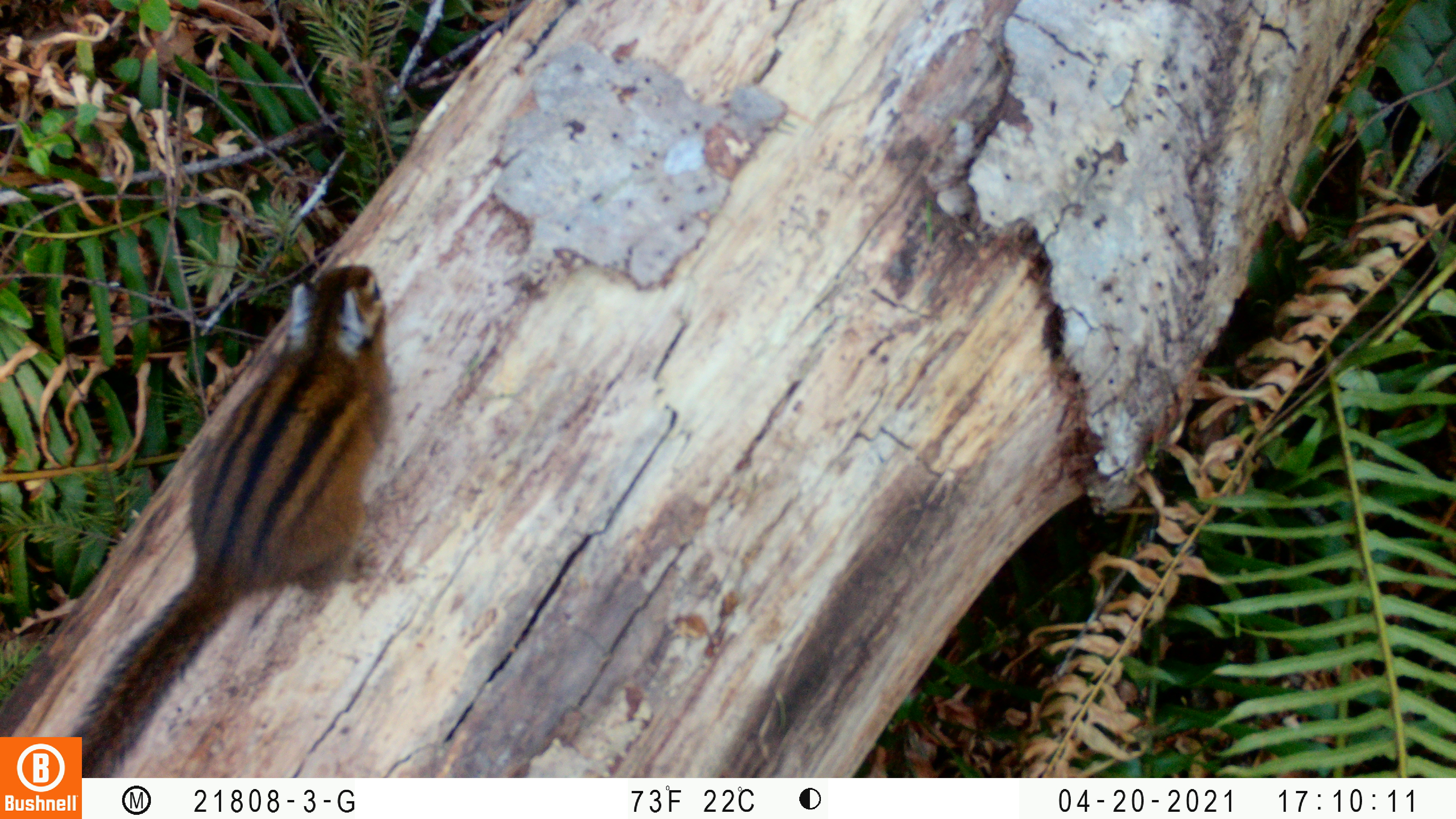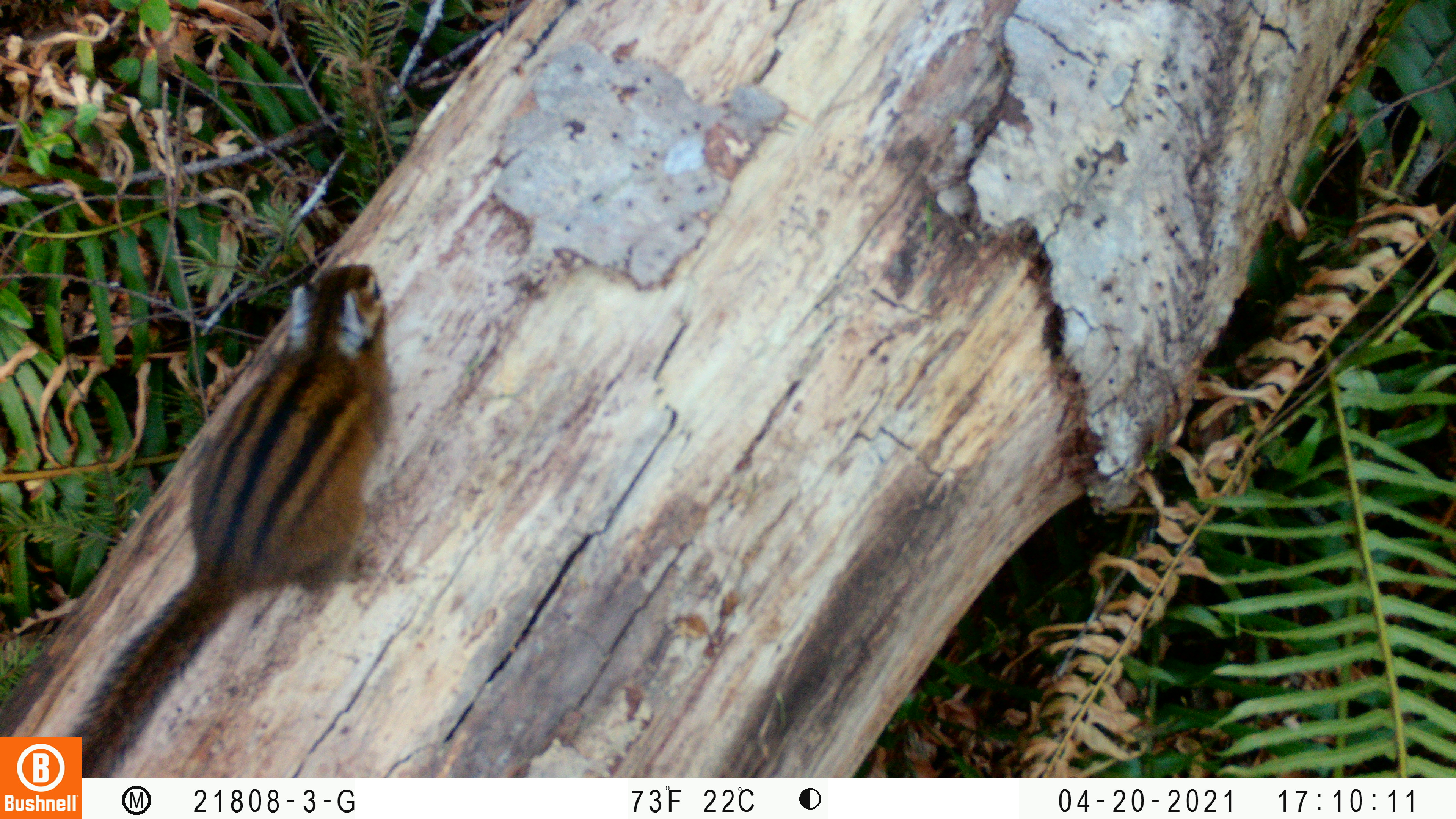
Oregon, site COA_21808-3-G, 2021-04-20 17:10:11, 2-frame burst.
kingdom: Animalia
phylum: Chordata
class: Mammalia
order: Rodentia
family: Sciuridae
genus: Neotamias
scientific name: Neotamias townsendii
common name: townsend's chipmunk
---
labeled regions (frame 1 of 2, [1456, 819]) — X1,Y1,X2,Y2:
townsend's chipmunk: 85,250,395,769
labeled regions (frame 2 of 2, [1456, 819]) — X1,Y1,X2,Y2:
townsend's chipmunk: 86,255,388,772